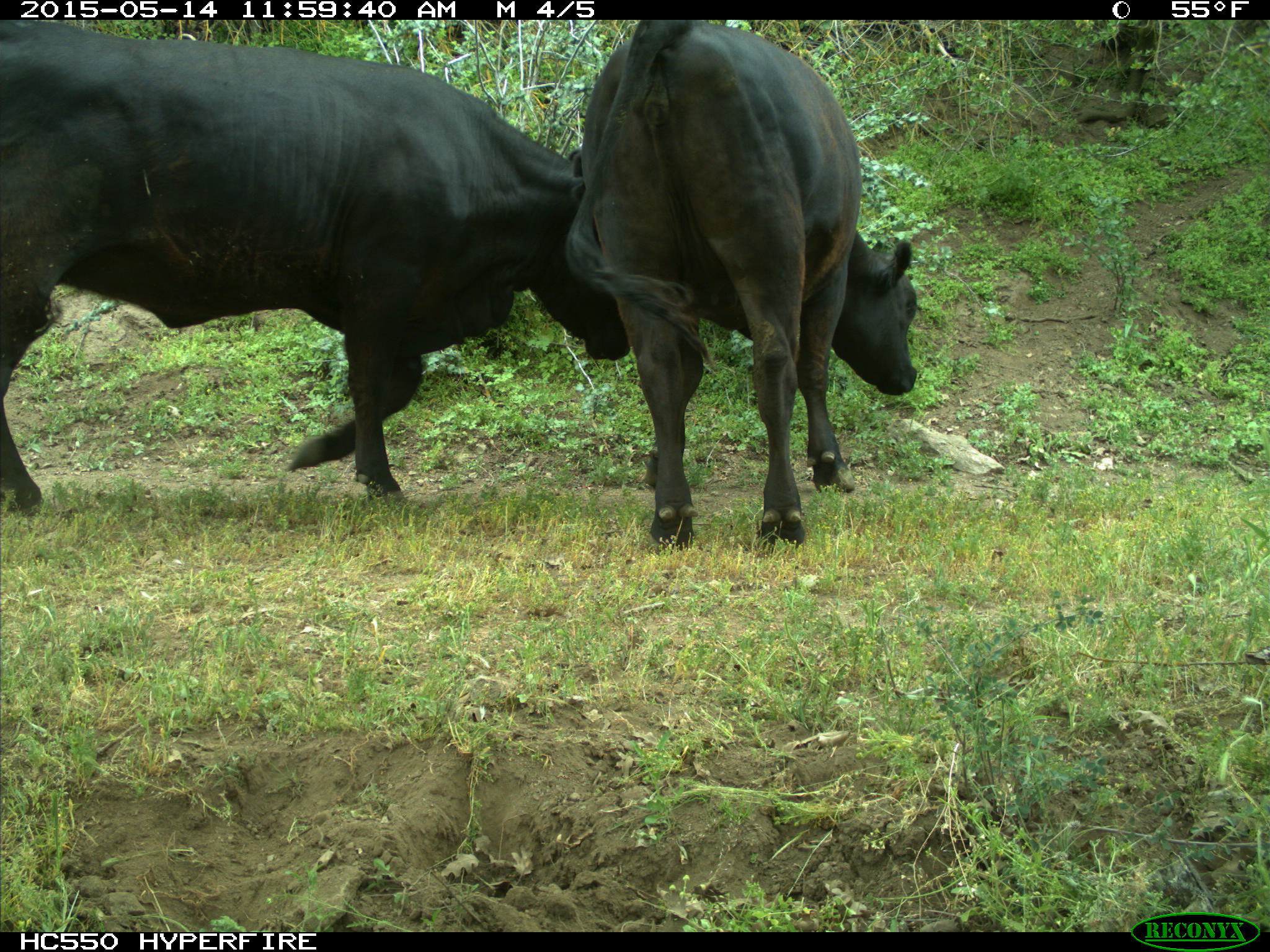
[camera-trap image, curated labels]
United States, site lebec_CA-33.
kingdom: Animalia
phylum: Chordata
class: Mammalia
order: Artiodactyla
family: Bovidae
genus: Bos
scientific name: Bos taurus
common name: domestic cow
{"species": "Bos taurus (domestic cow)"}